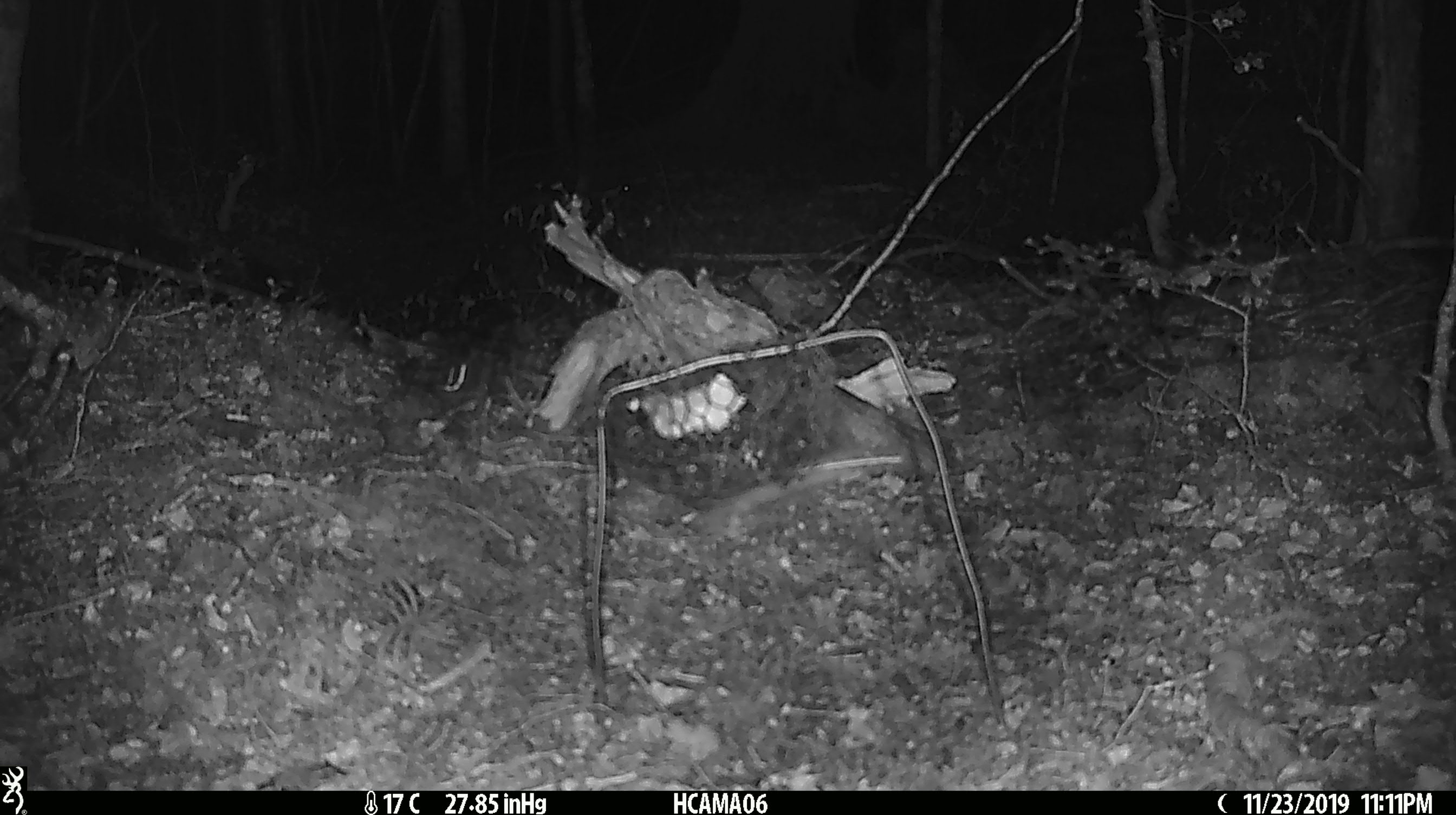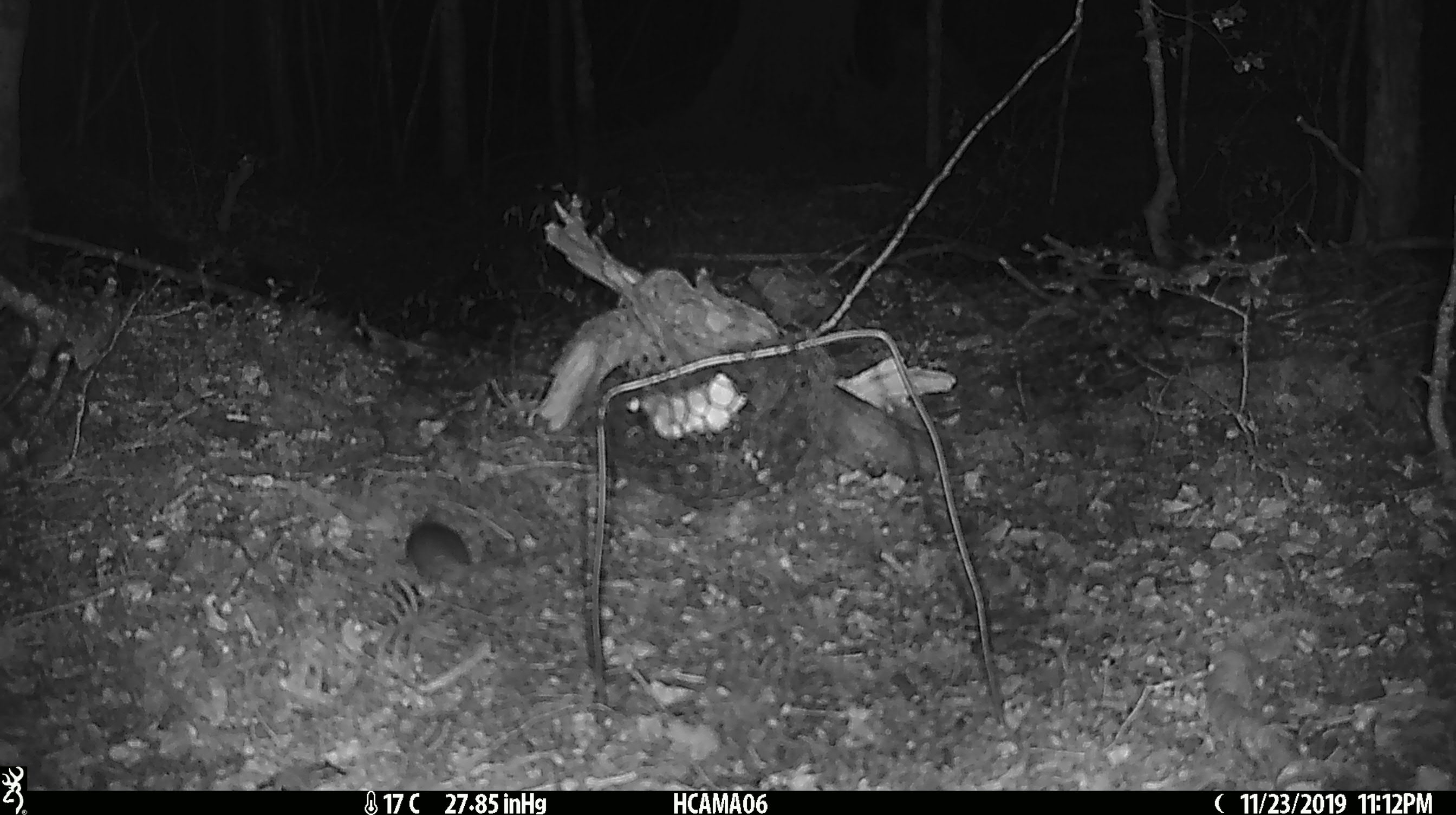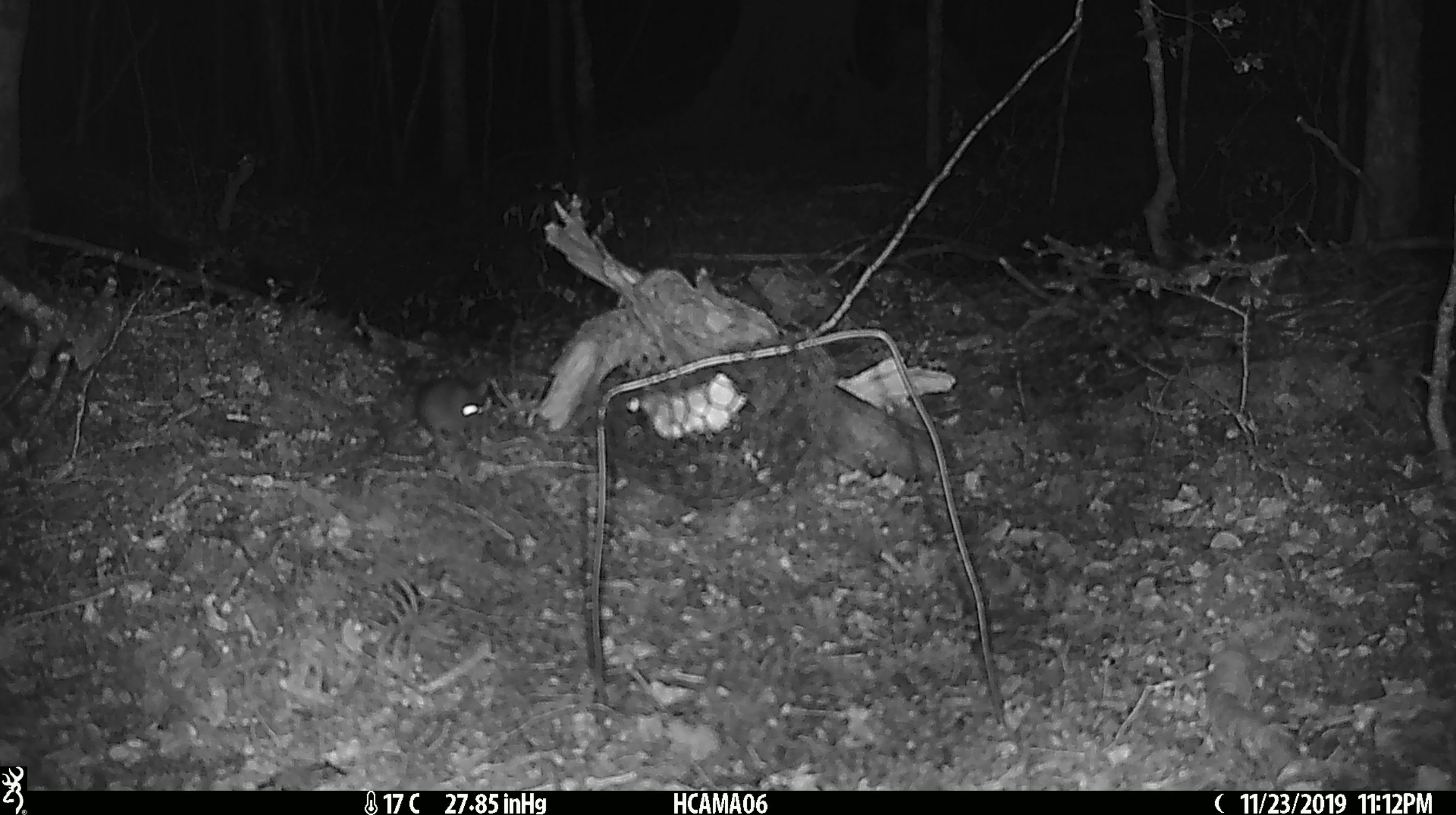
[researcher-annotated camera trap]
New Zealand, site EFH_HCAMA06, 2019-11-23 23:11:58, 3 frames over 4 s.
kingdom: Animalia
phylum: Chordata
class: Mammalia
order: Rodentia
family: Muridae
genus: Mus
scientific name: Mus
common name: mouse